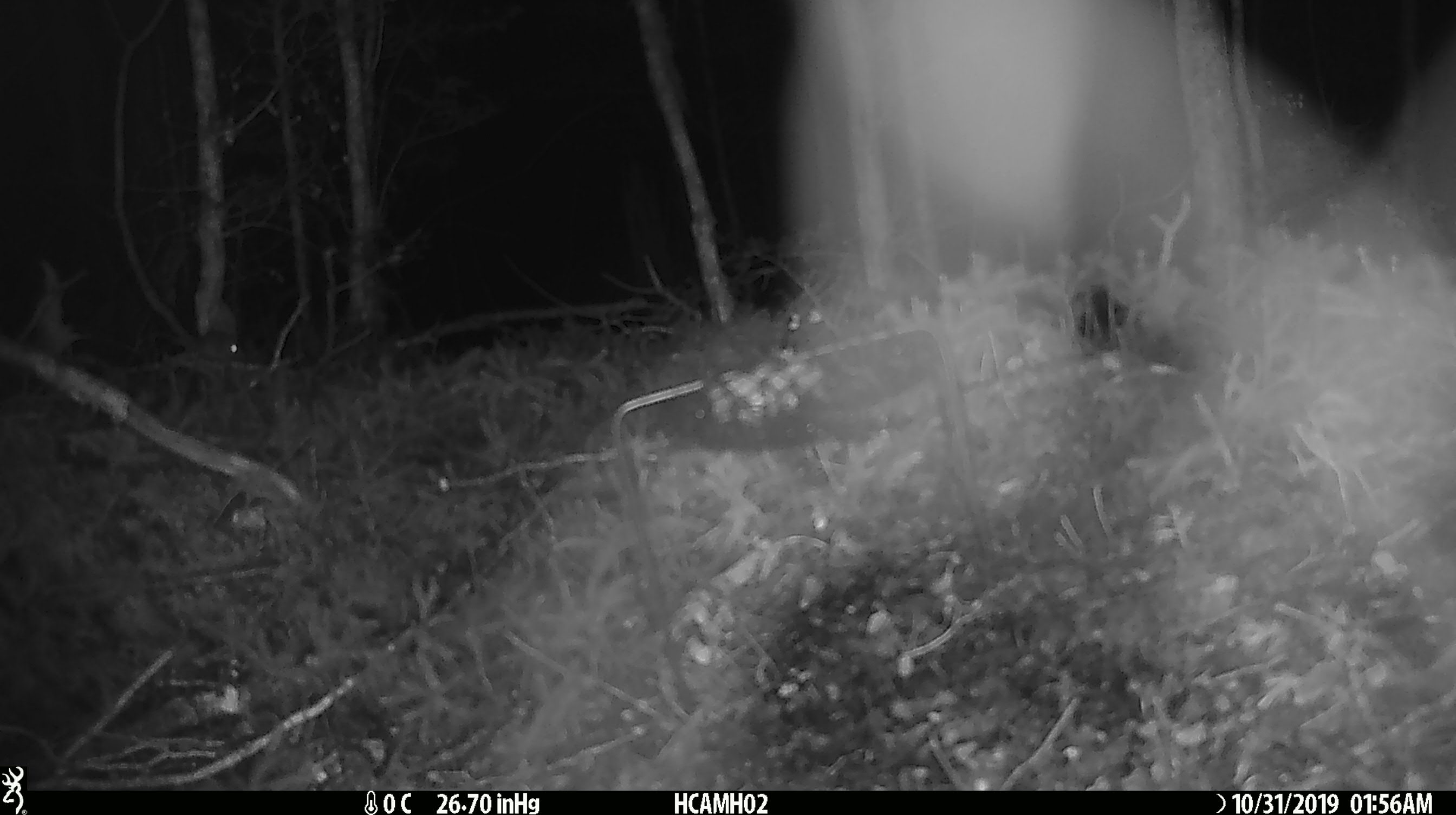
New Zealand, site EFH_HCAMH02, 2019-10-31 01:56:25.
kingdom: Animalia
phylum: Chordata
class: Mammalia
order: Rodentia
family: Muridae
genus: Mus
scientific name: Mus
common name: mouse